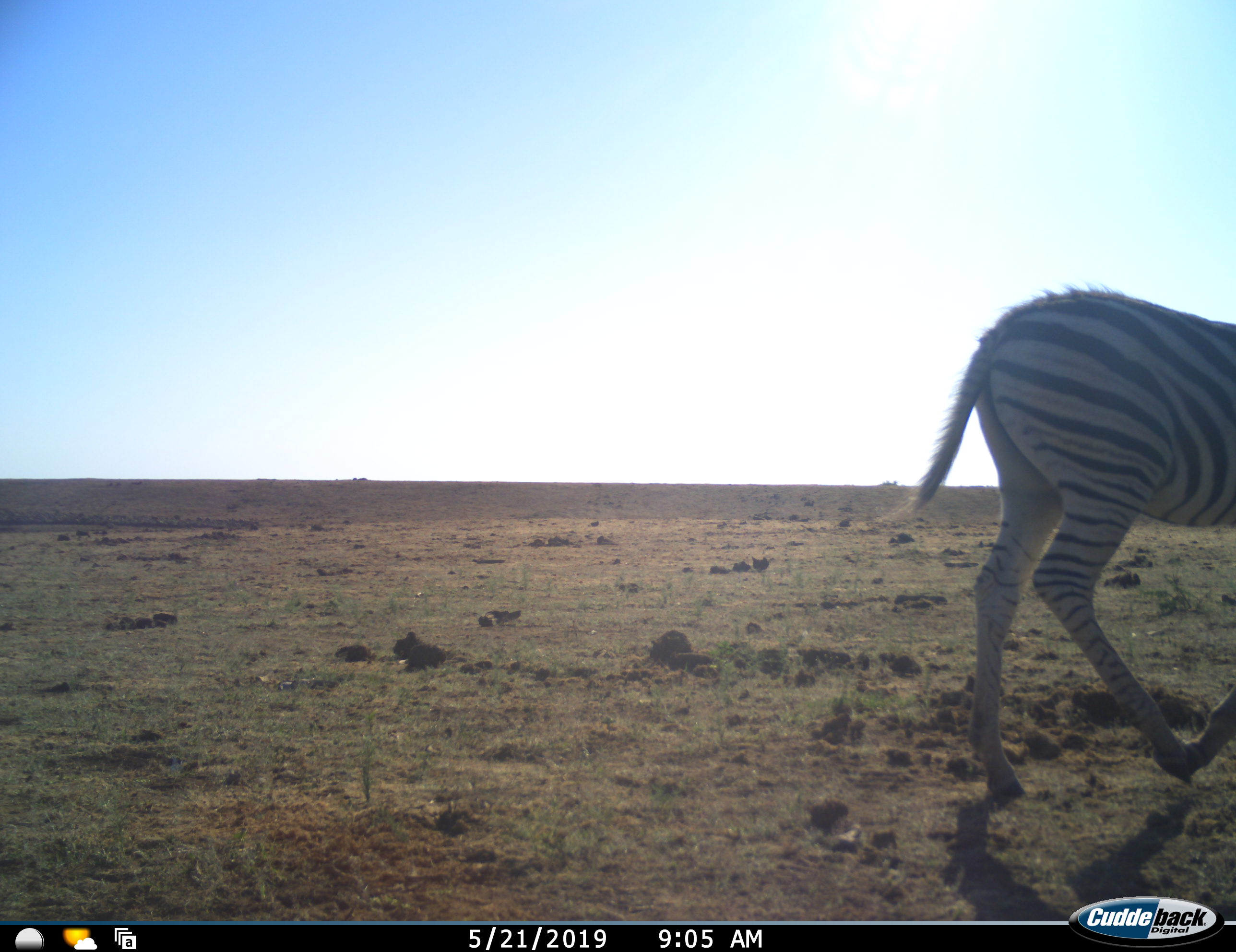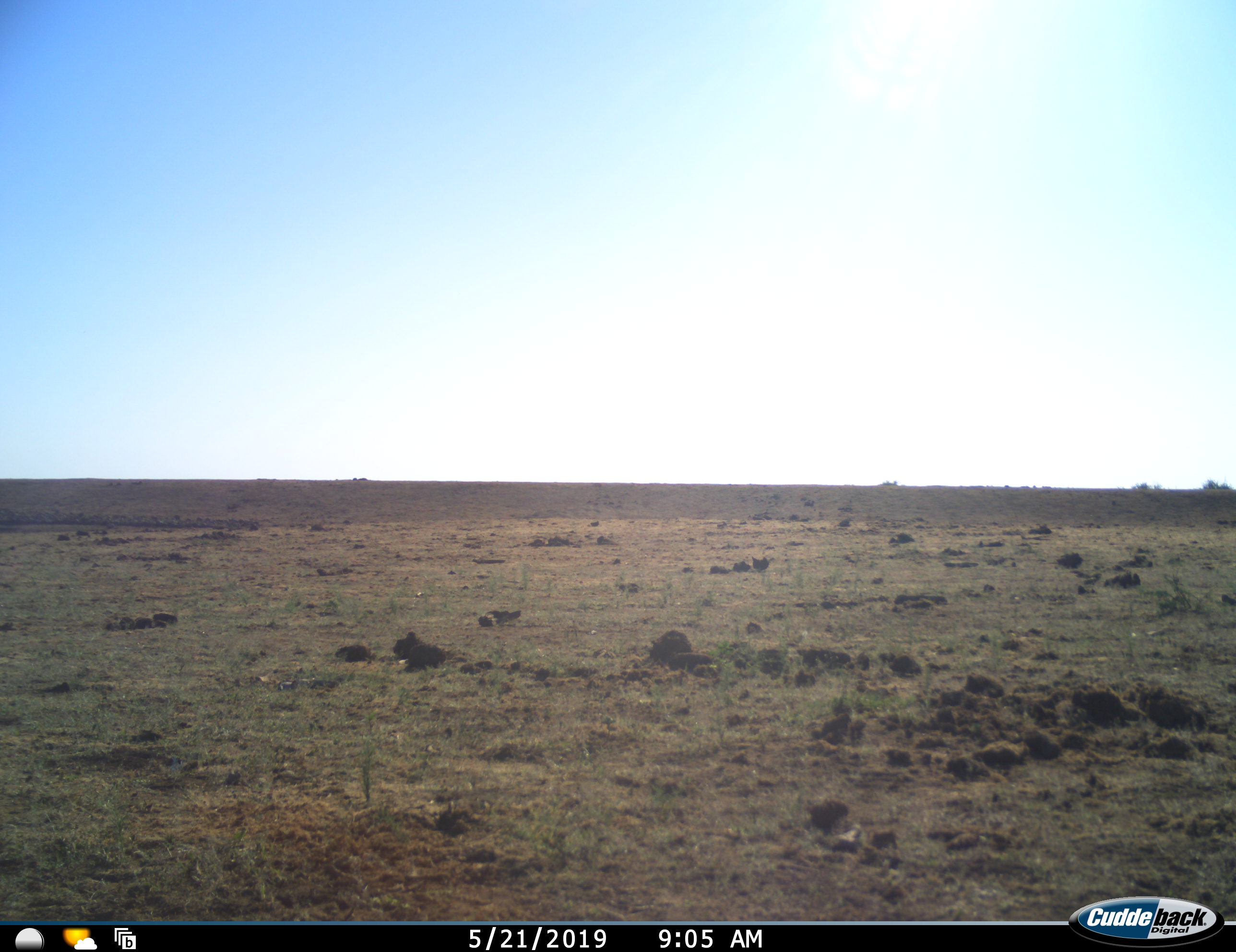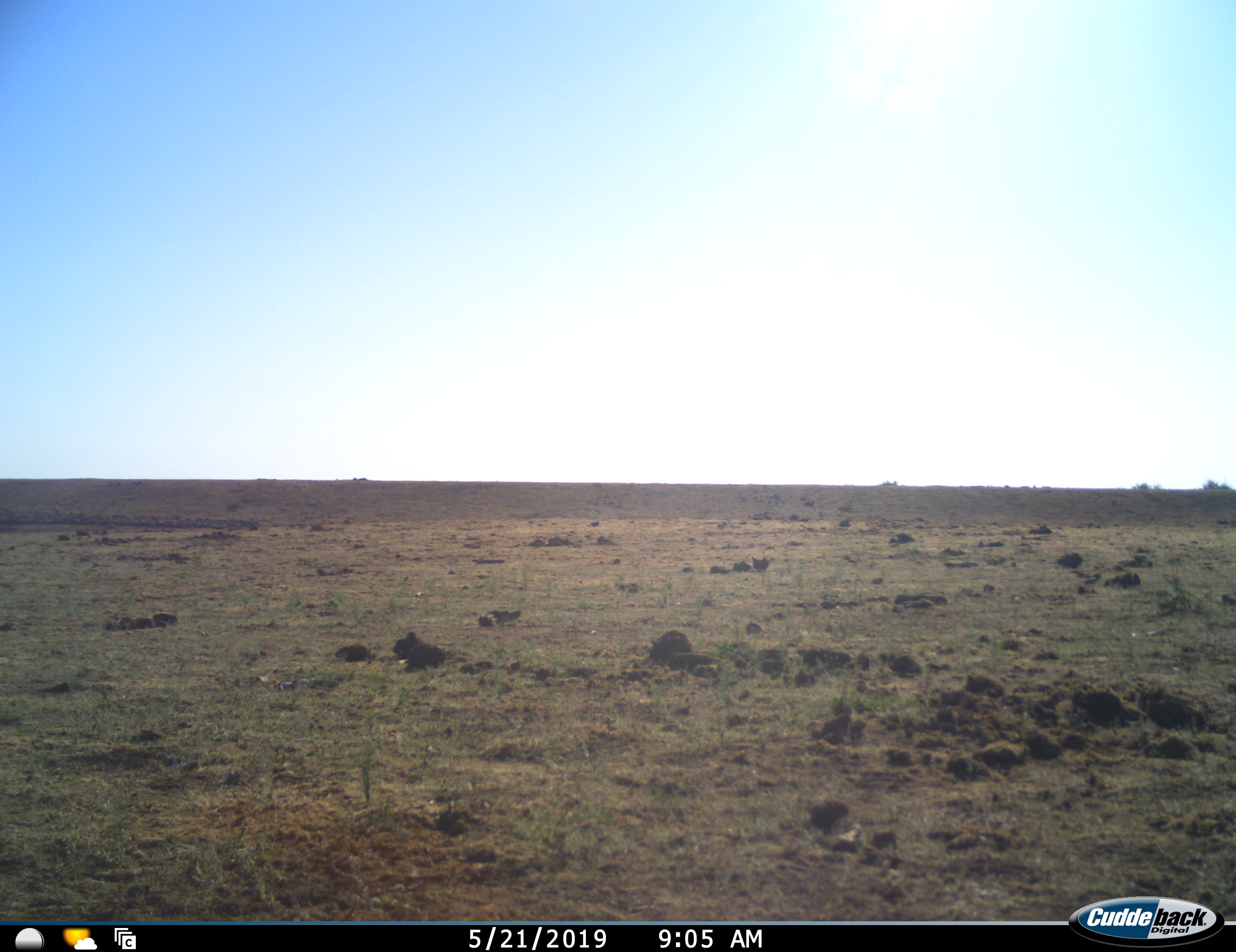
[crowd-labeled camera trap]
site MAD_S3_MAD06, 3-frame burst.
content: unidentified animal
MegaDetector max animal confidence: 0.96